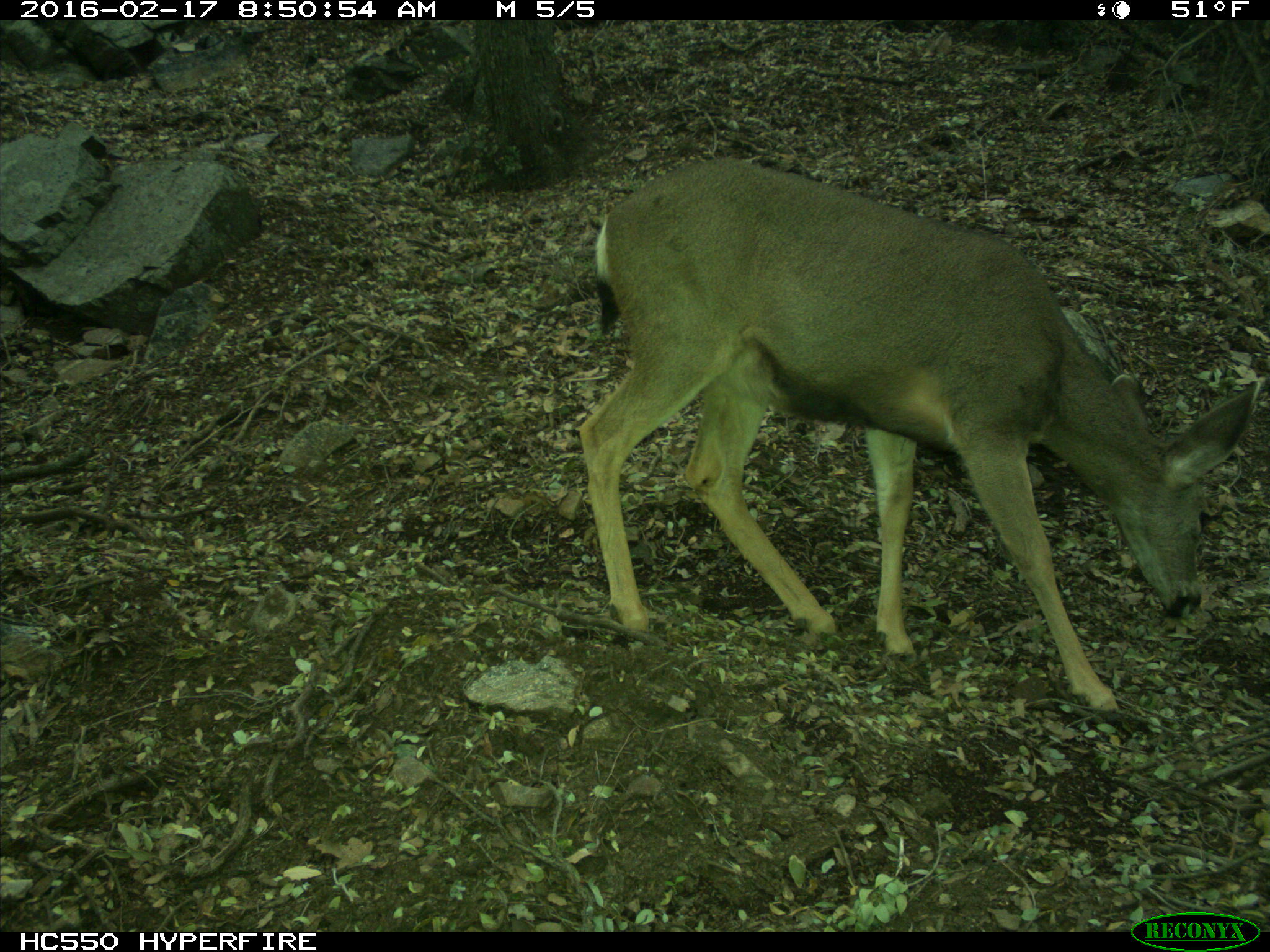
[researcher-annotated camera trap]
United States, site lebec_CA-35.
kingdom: Animalia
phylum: Chordata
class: Mammalia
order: Artiodactyla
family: Cervidae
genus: Odocoileus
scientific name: Odocoileus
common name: deer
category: unidentified deer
Unidentified deer (deer) (Odocoileus).